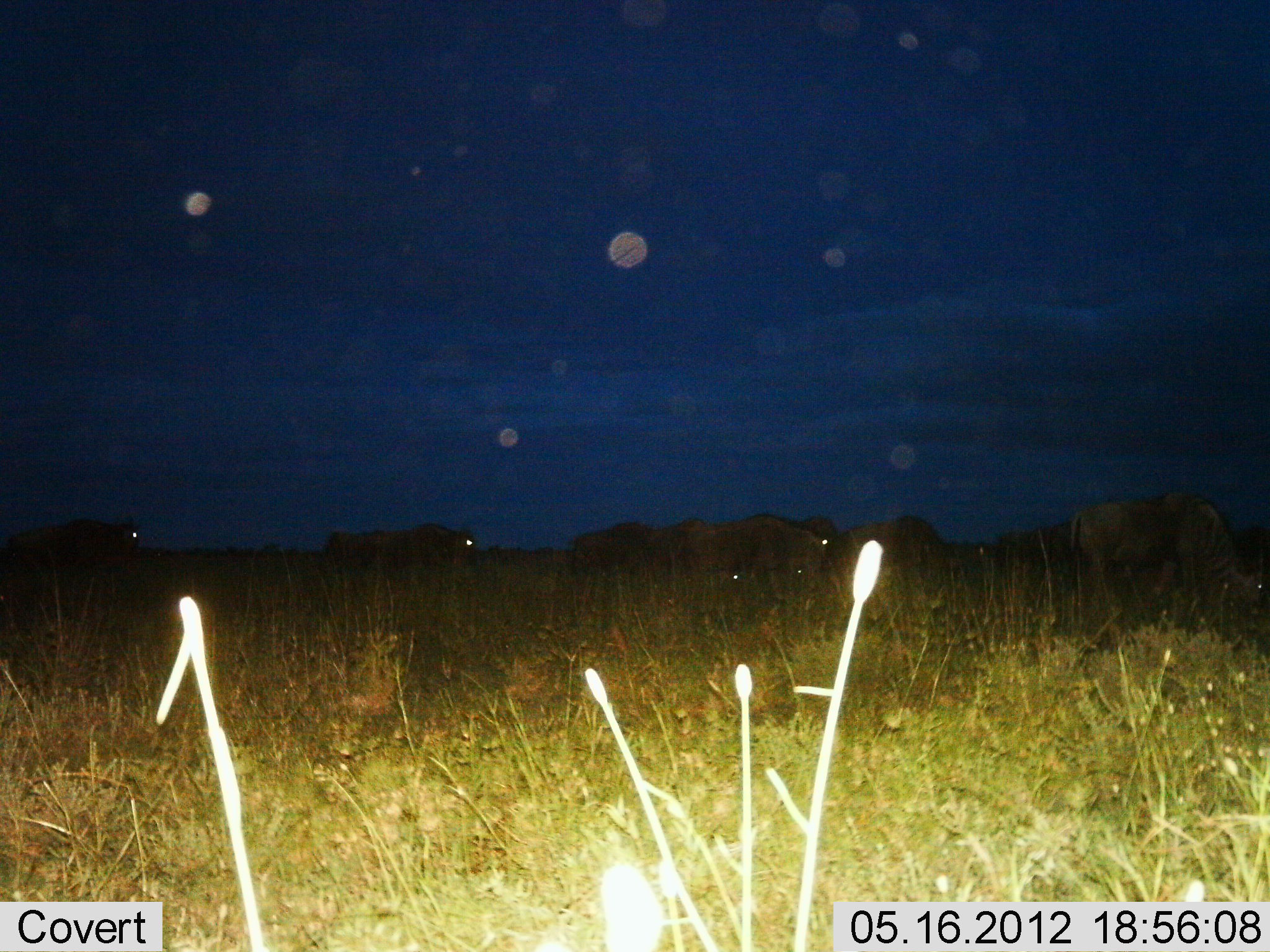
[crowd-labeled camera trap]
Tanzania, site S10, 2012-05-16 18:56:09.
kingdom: Animalia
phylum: Chordata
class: Mammalia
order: Artiodactyla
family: Bovidae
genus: Connochaetes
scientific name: Connochaetes taurinus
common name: blue wildebeest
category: wildebeest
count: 10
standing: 60%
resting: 0%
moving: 70%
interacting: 0%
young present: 0%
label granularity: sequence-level